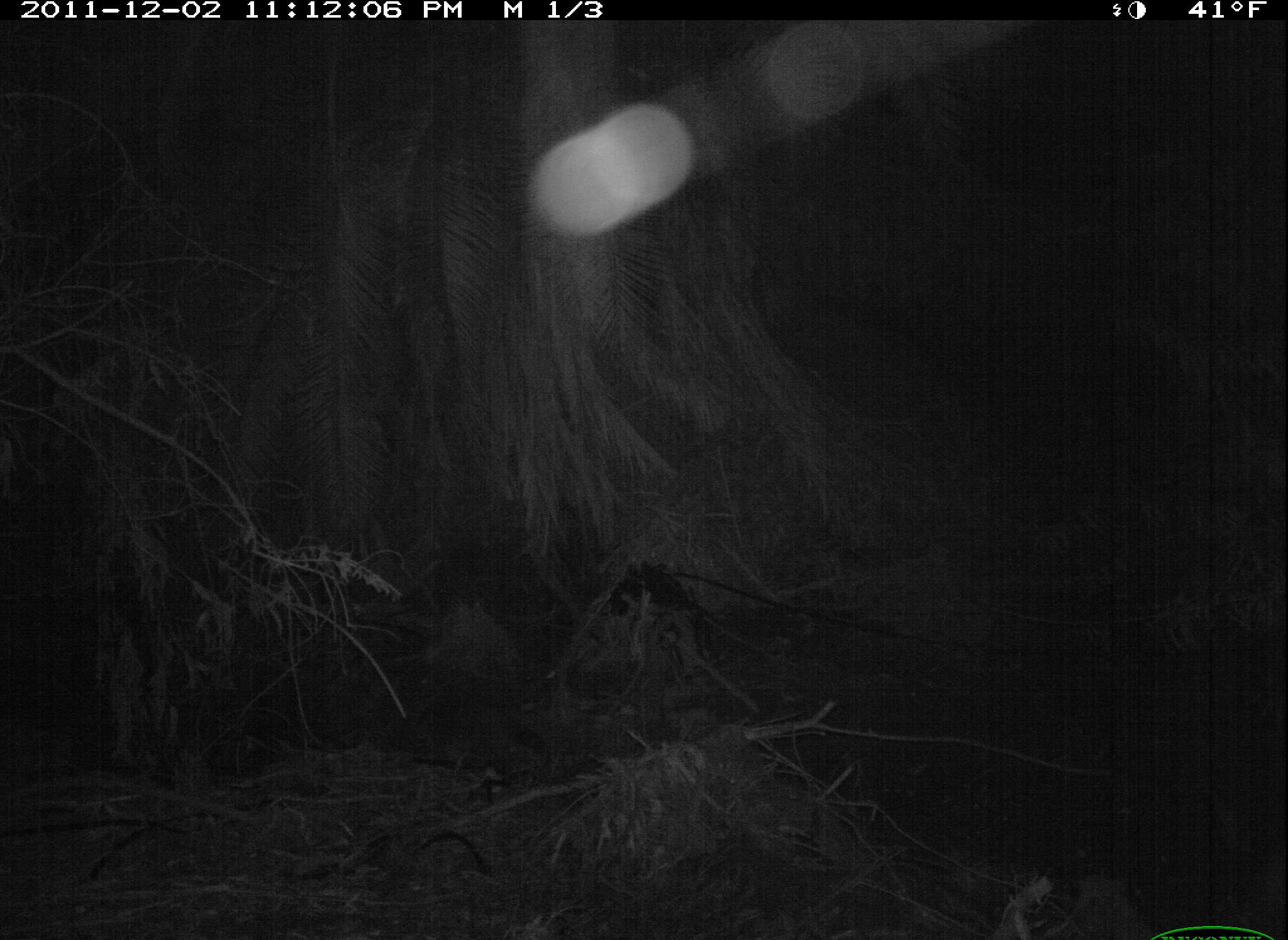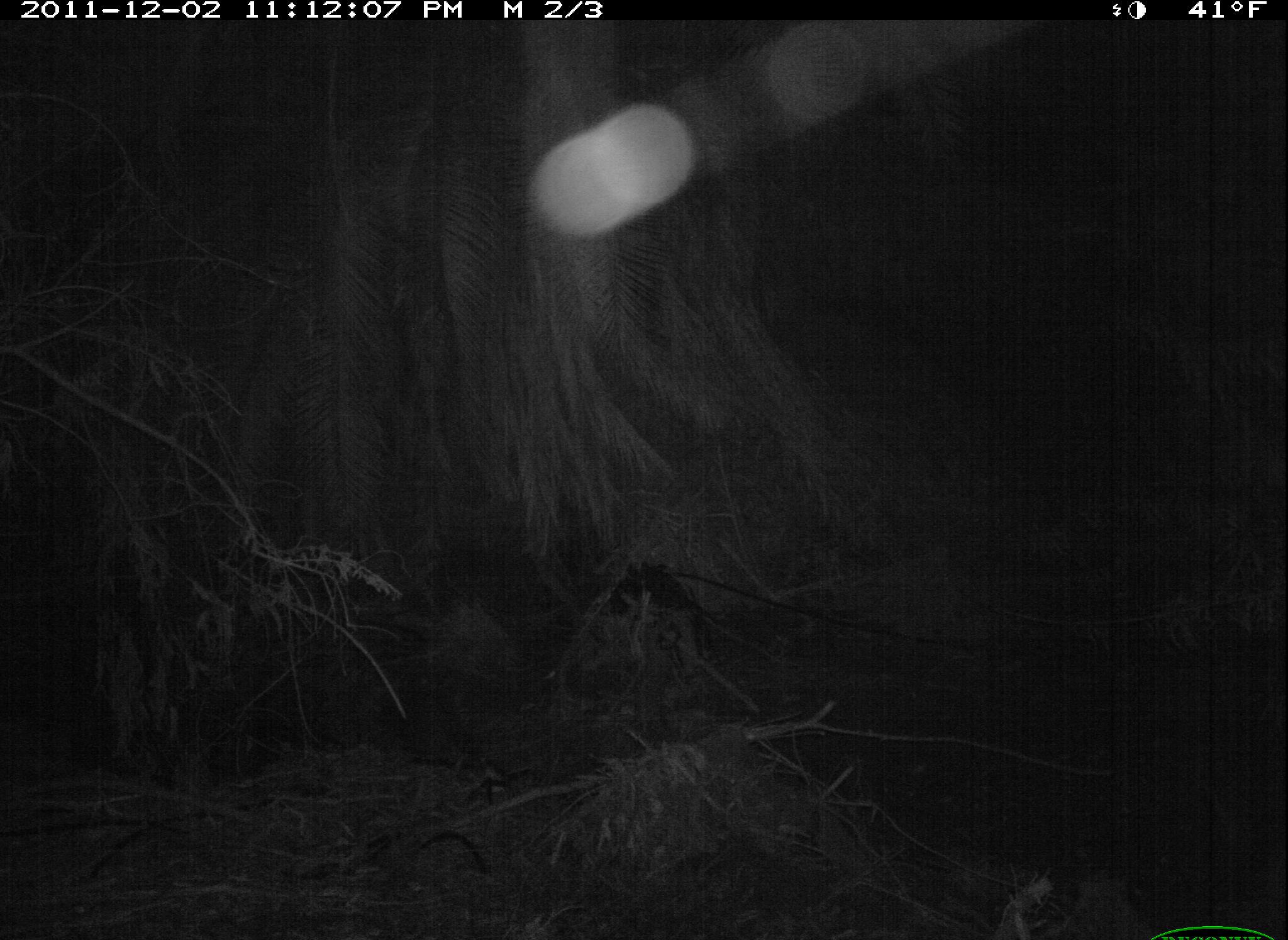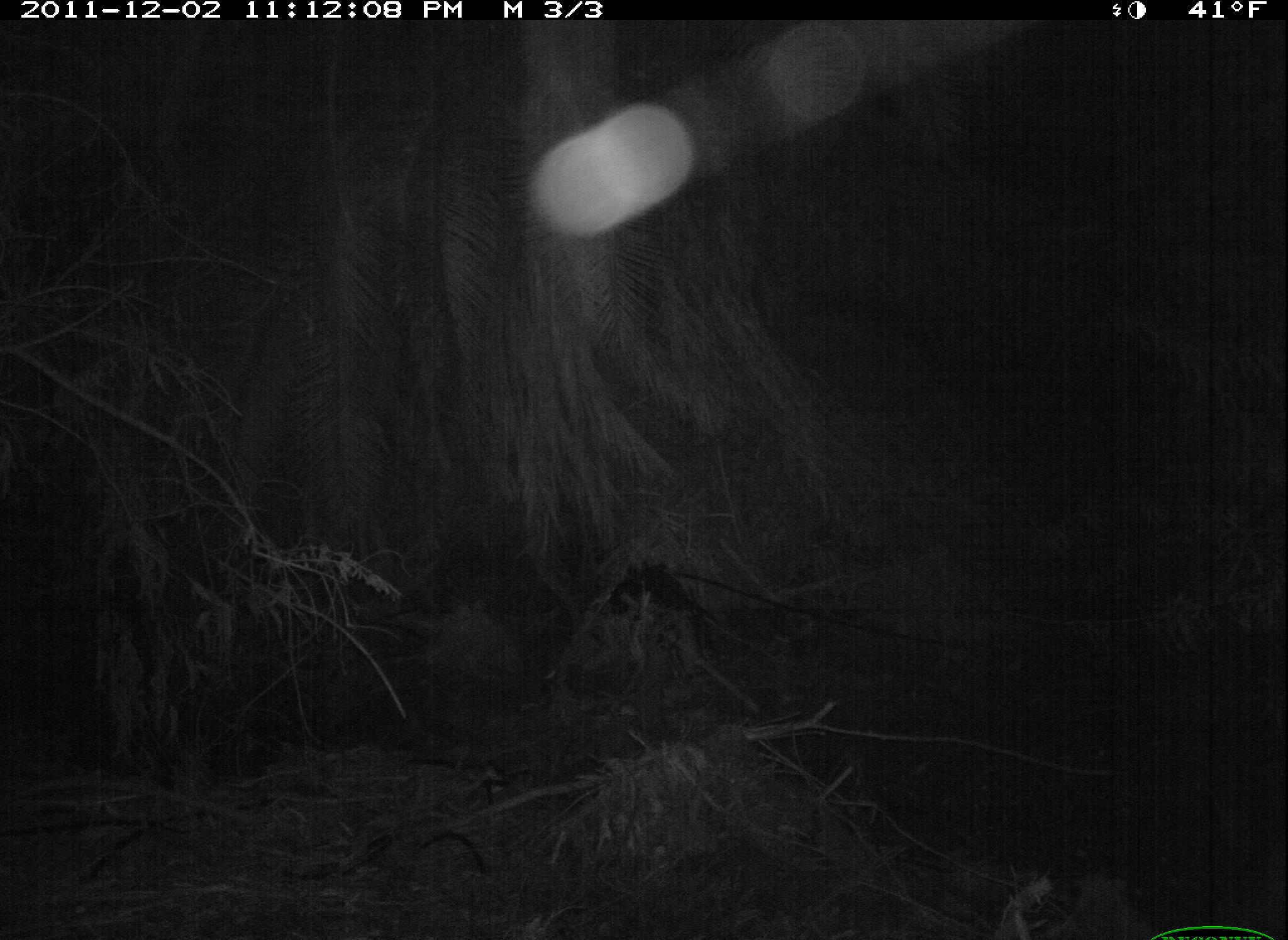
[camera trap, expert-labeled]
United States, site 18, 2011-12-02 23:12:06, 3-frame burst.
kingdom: Animalia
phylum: Chordata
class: Mammalia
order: Carnivora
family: Procyonidae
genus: Procyon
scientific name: Procyon lotor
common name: raccoon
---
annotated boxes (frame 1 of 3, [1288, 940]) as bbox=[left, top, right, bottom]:
raccoon: bbox=[410, 687, 549, 778]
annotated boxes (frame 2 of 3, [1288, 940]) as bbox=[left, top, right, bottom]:
raccoon: bbox=[370, 676, 488, 762]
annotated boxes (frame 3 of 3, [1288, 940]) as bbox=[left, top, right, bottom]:
raccoon: bbox=[311, 677, 414, 749]